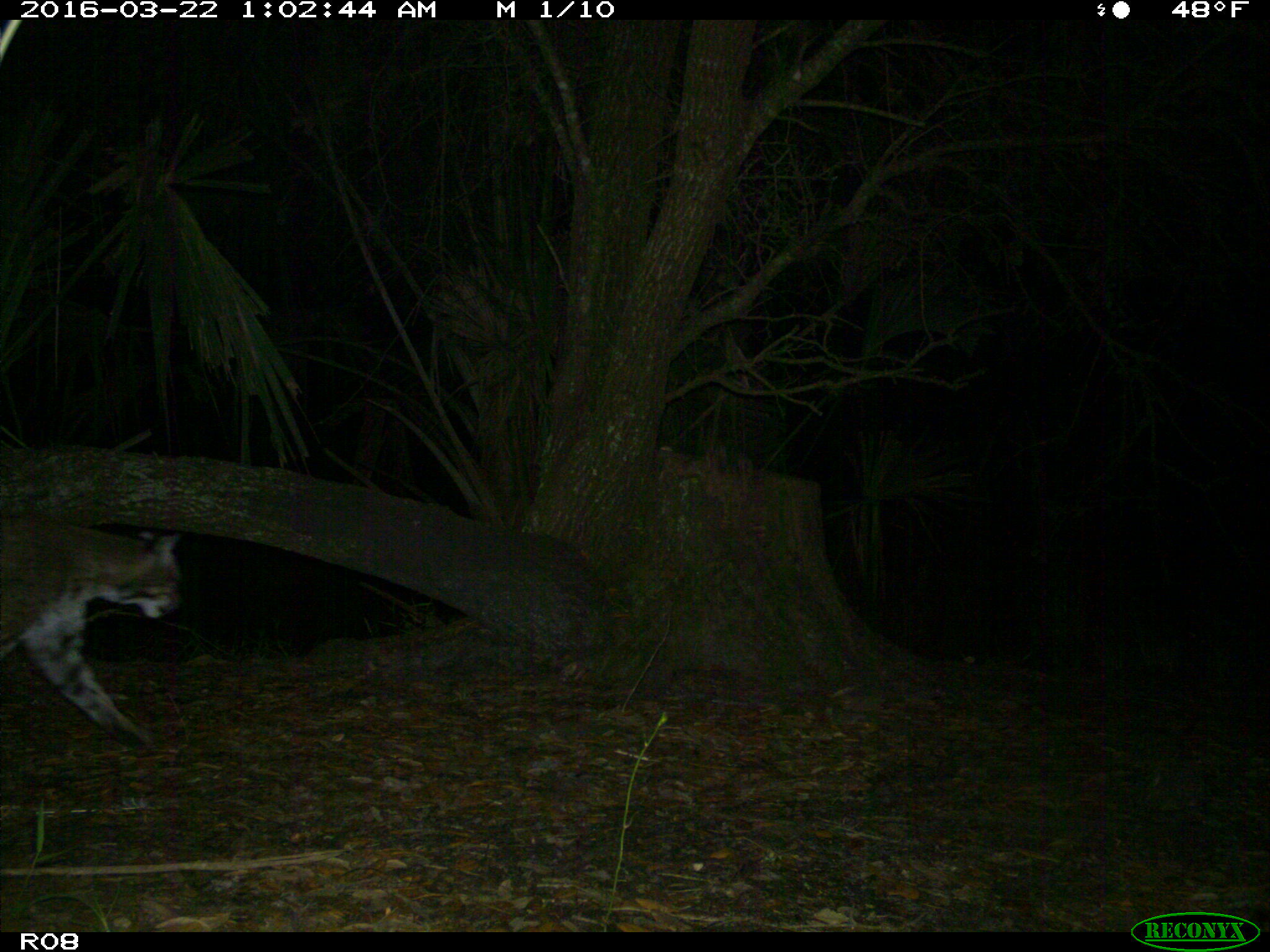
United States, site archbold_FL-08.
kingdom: Animalia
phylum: Chordata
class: Mammalia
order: Carnivora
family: Felidae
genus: Lynx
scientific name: Lynx rufus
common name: bobcat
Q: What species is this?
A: Lynx rufus (bobcat).